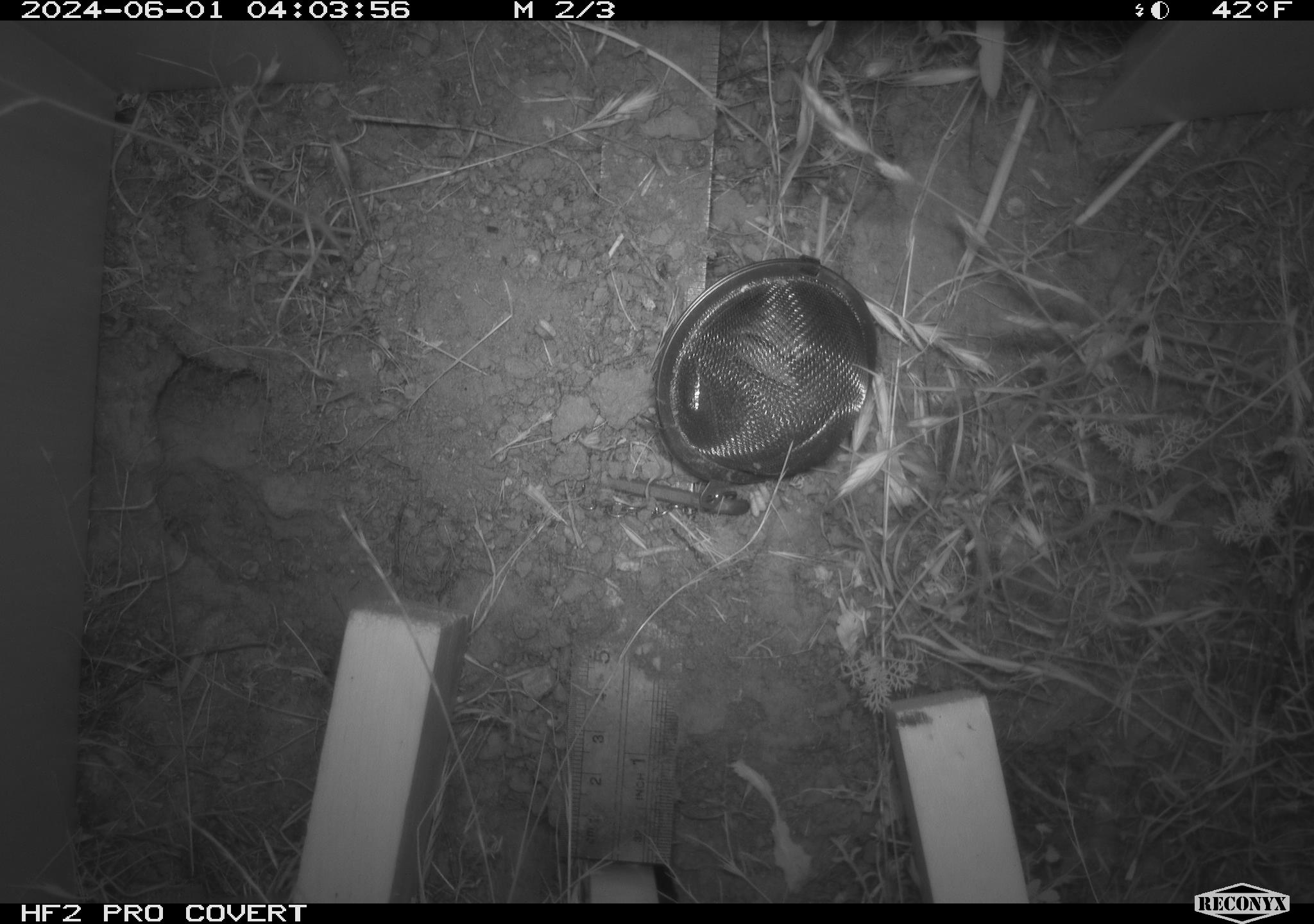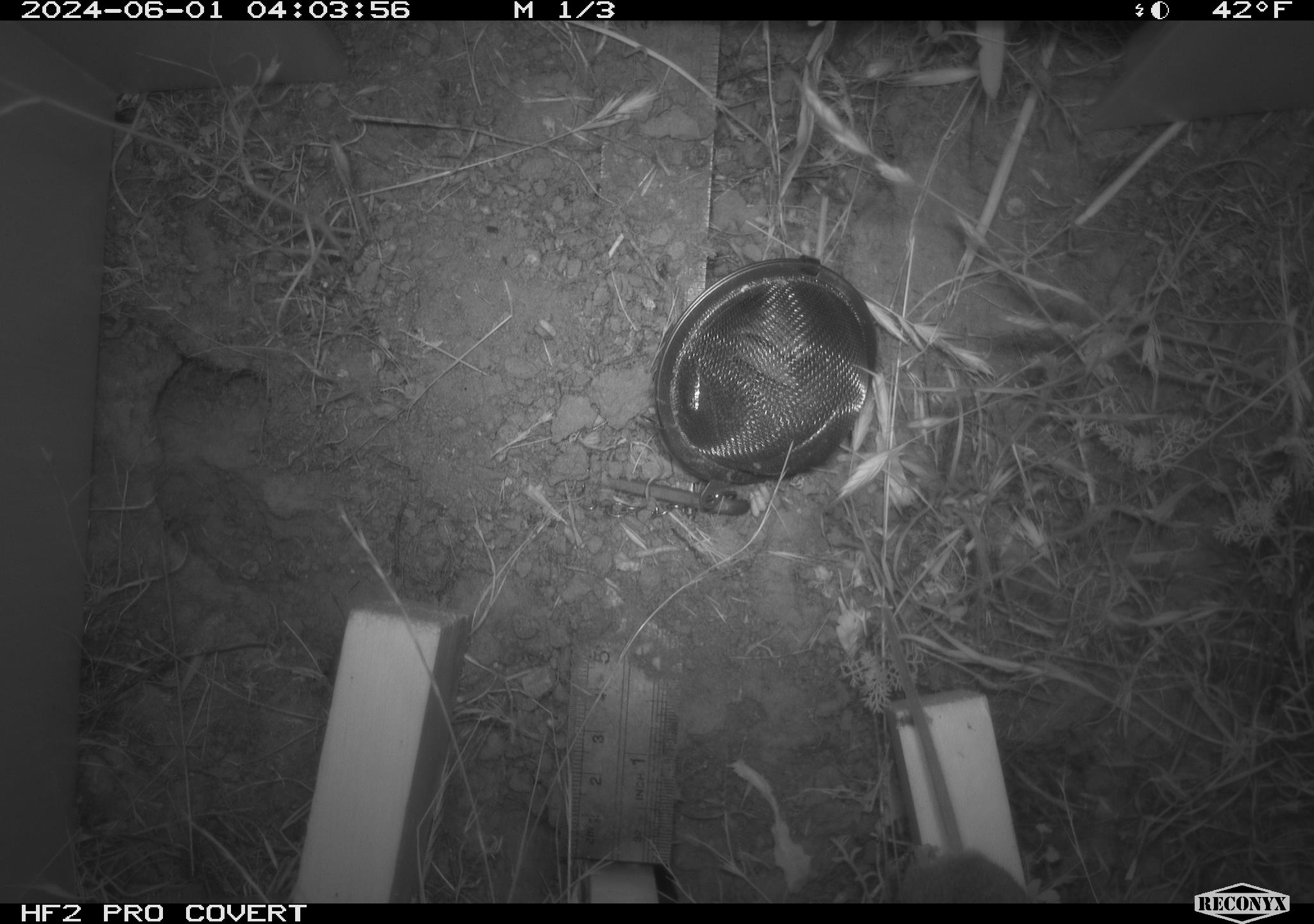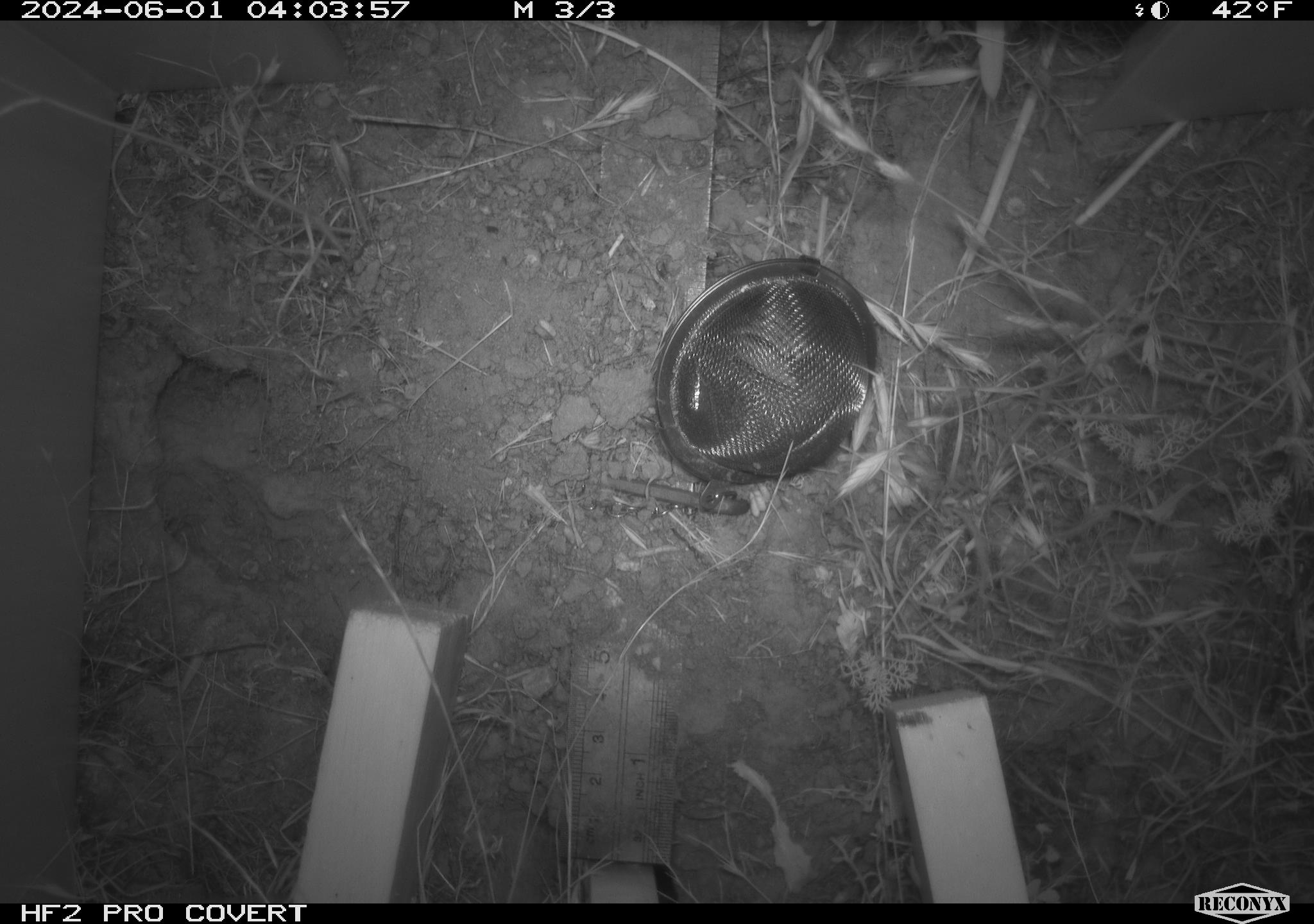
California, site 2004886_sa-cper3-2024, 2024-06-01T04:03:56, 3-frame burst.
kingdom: Animalia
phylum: Chordata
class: Mammalia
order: Rodentia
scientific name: Rodentia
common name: rodent